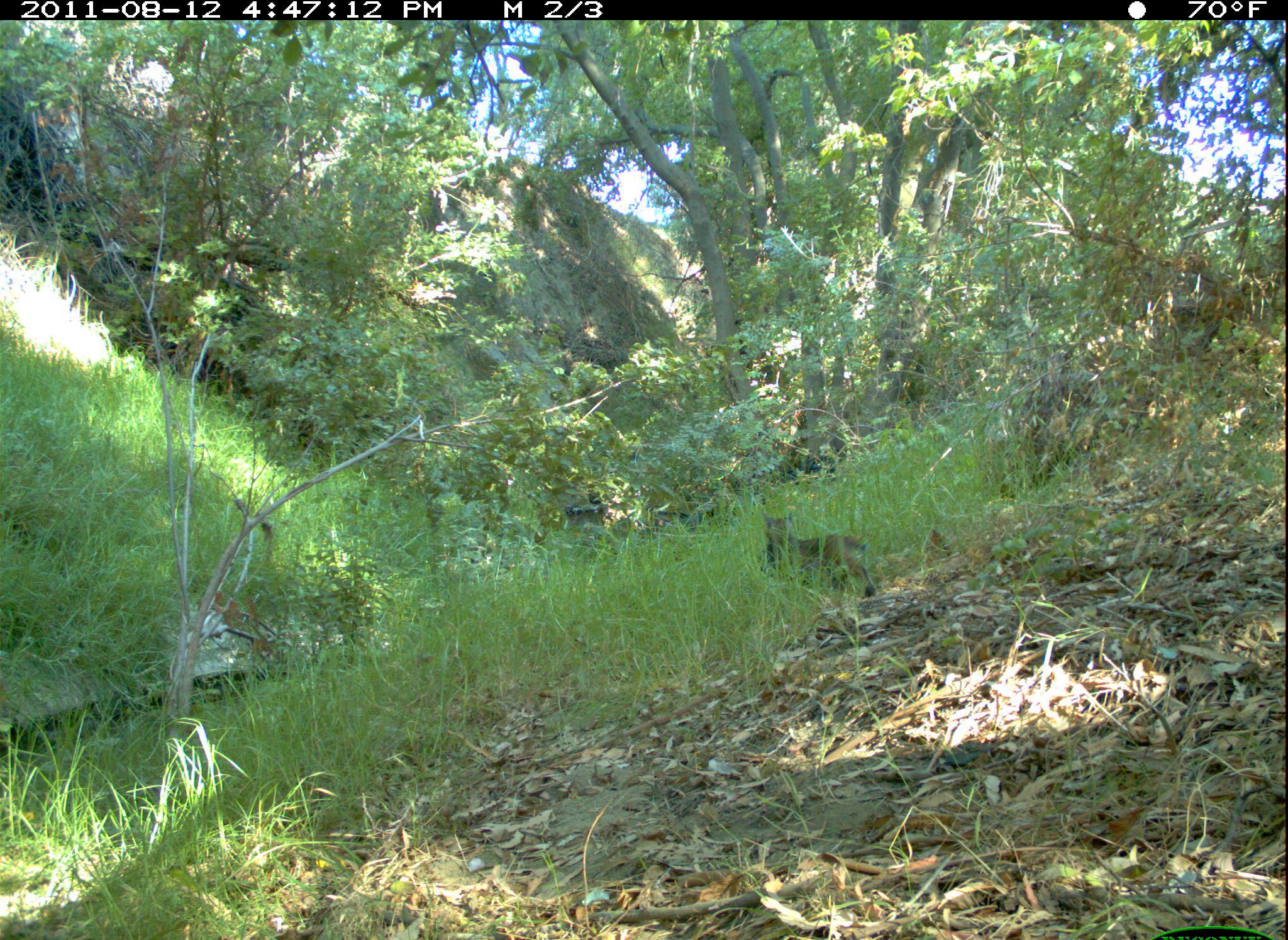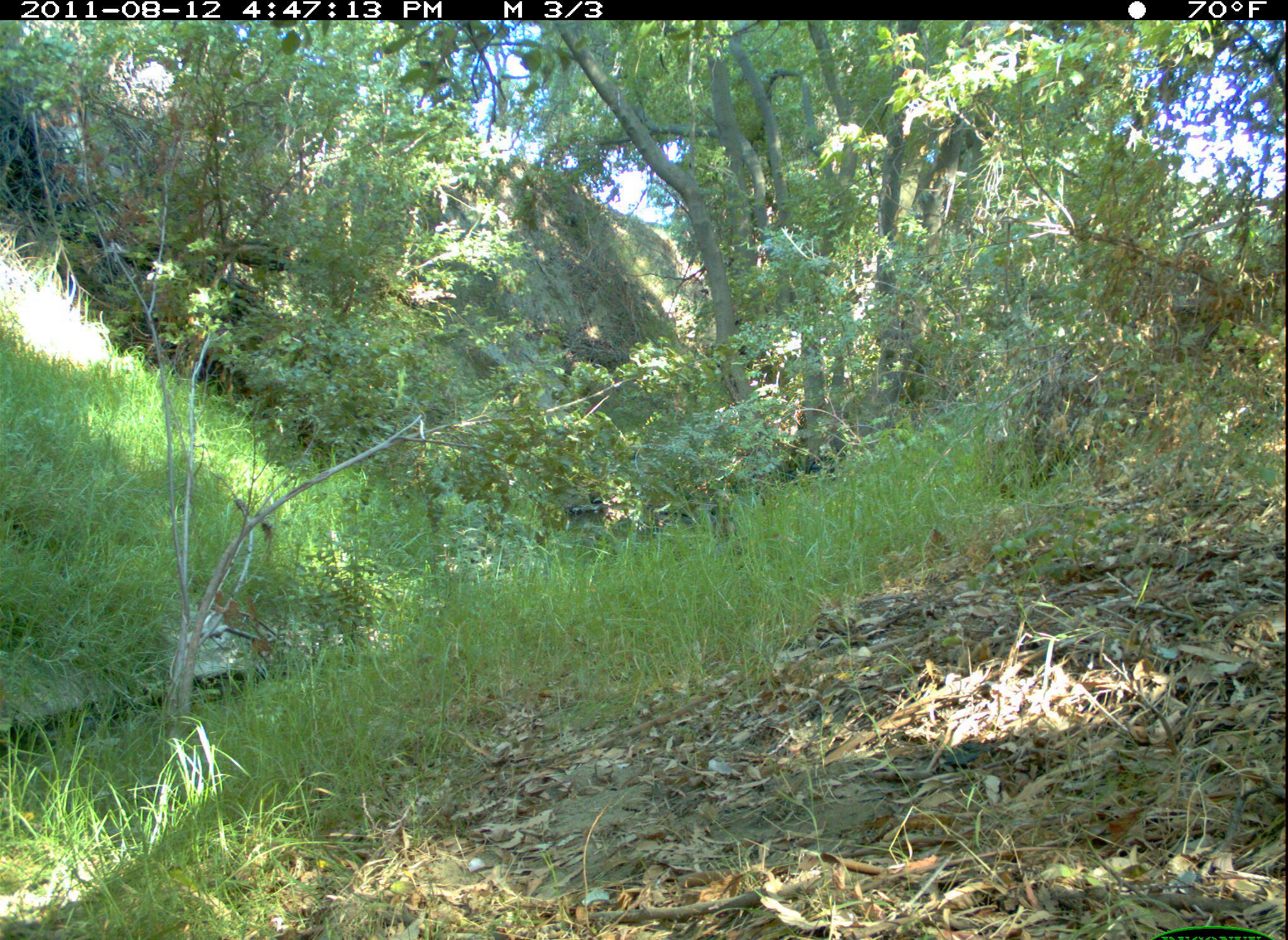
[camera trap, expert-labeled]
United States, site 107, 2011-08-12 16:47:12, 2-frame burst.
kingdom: Animalia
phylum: Chordata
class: Mammalia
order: Carnivora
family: Felidae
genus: Lynx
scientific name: Lynx rufus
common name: bobcat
Bobcat (Lynx rufus).